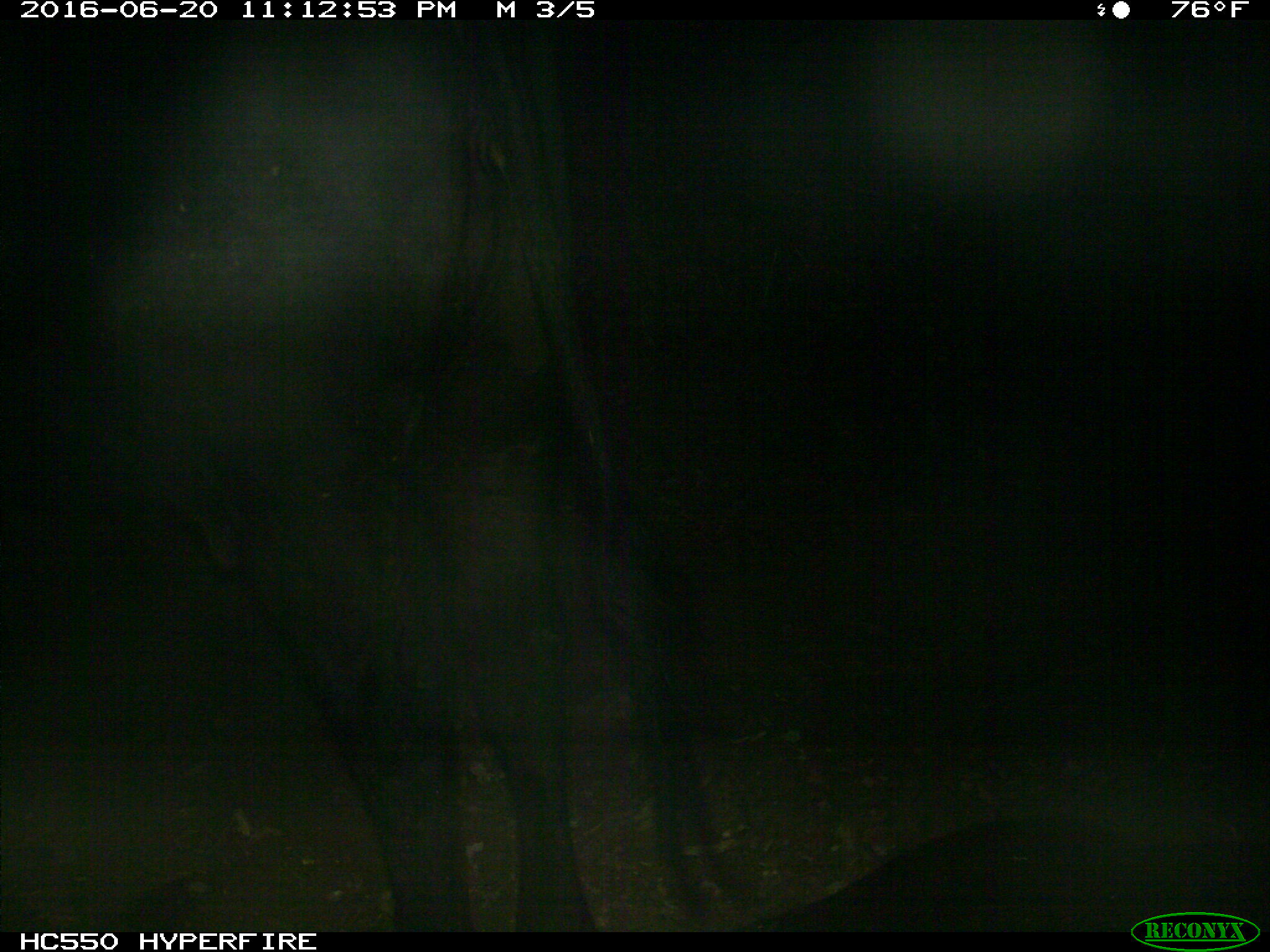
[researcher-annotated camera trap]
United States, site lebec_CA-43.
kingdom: Animalia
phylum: Chordata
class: Mammalia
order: Artiodactyla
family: Bovidae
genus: Bos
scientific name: Bos taurus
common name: domestic cow